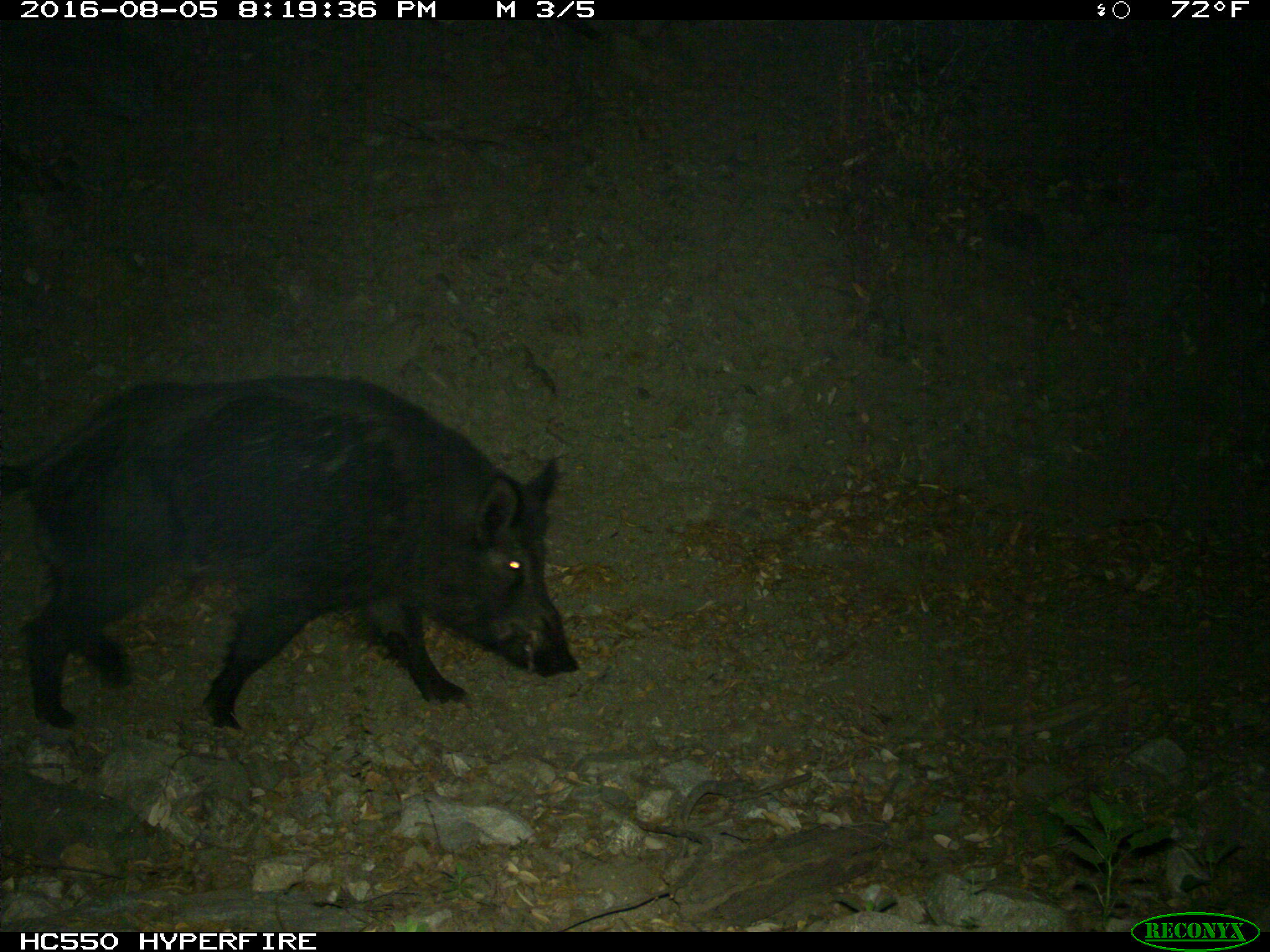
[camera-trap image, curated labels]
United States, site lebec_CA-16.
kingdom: Animalia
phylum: Chordata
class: Mammalia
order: Artiodactyla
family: Suidae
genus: Sus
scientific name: Sus scrofa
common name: wild boar